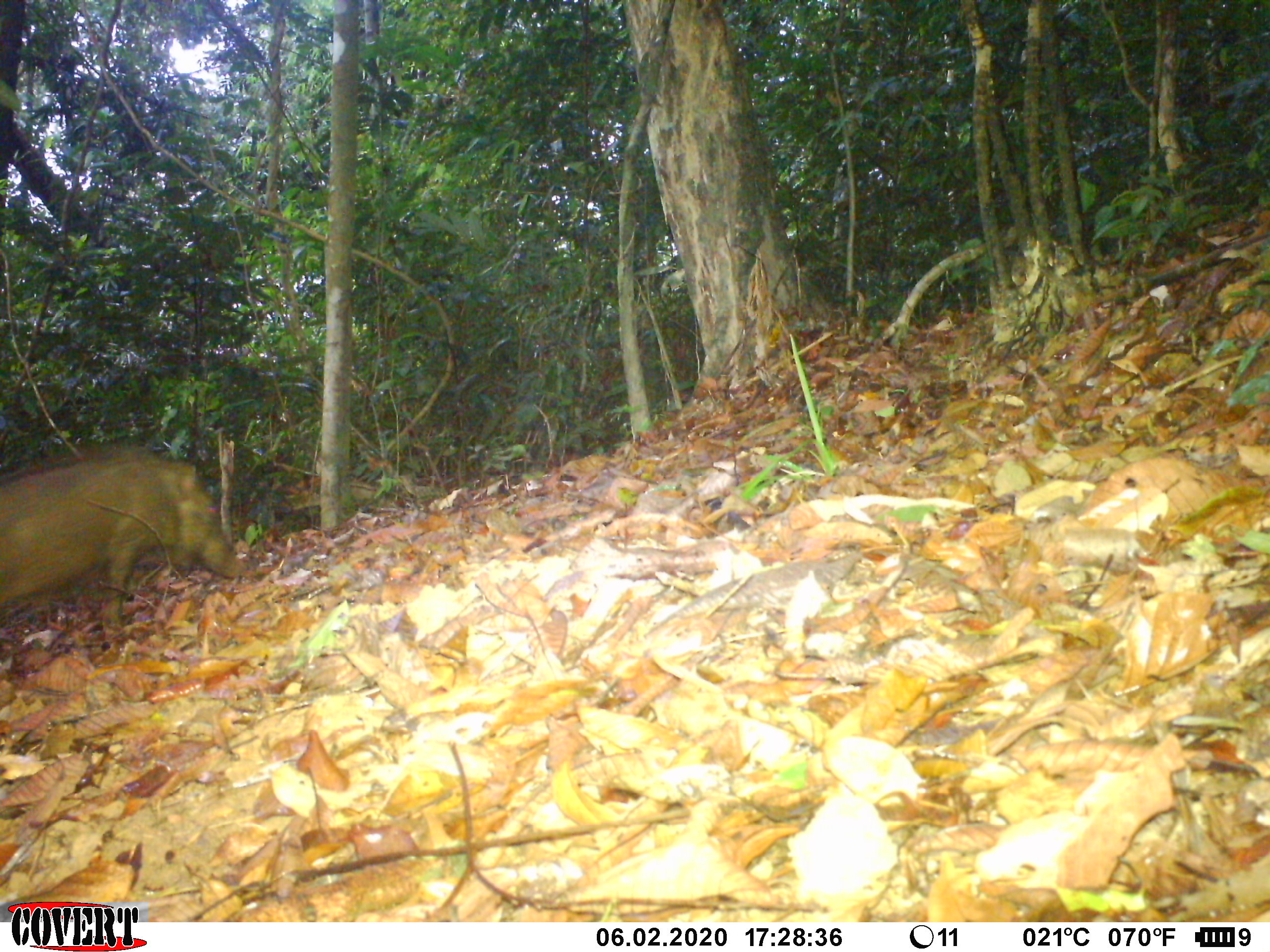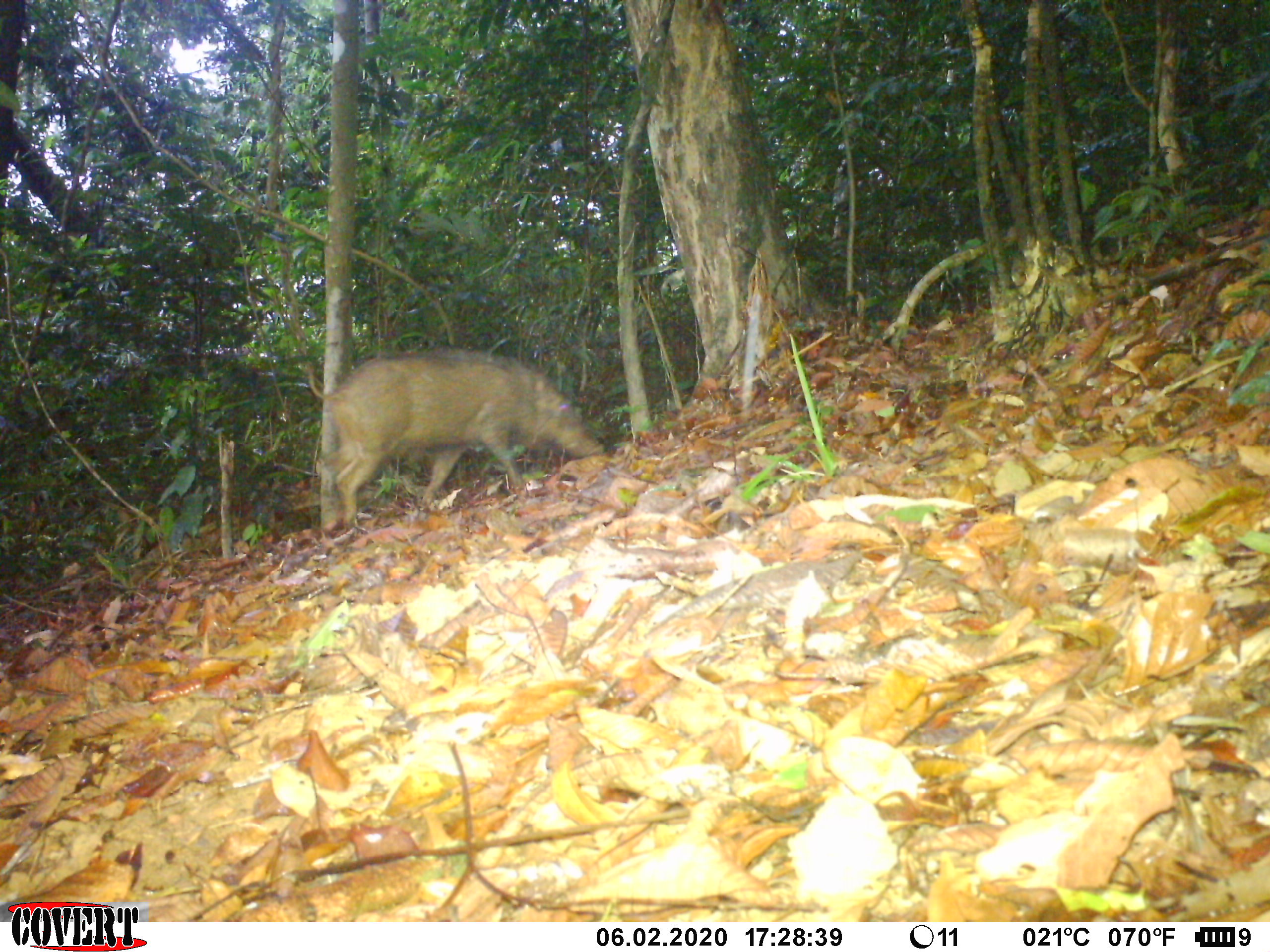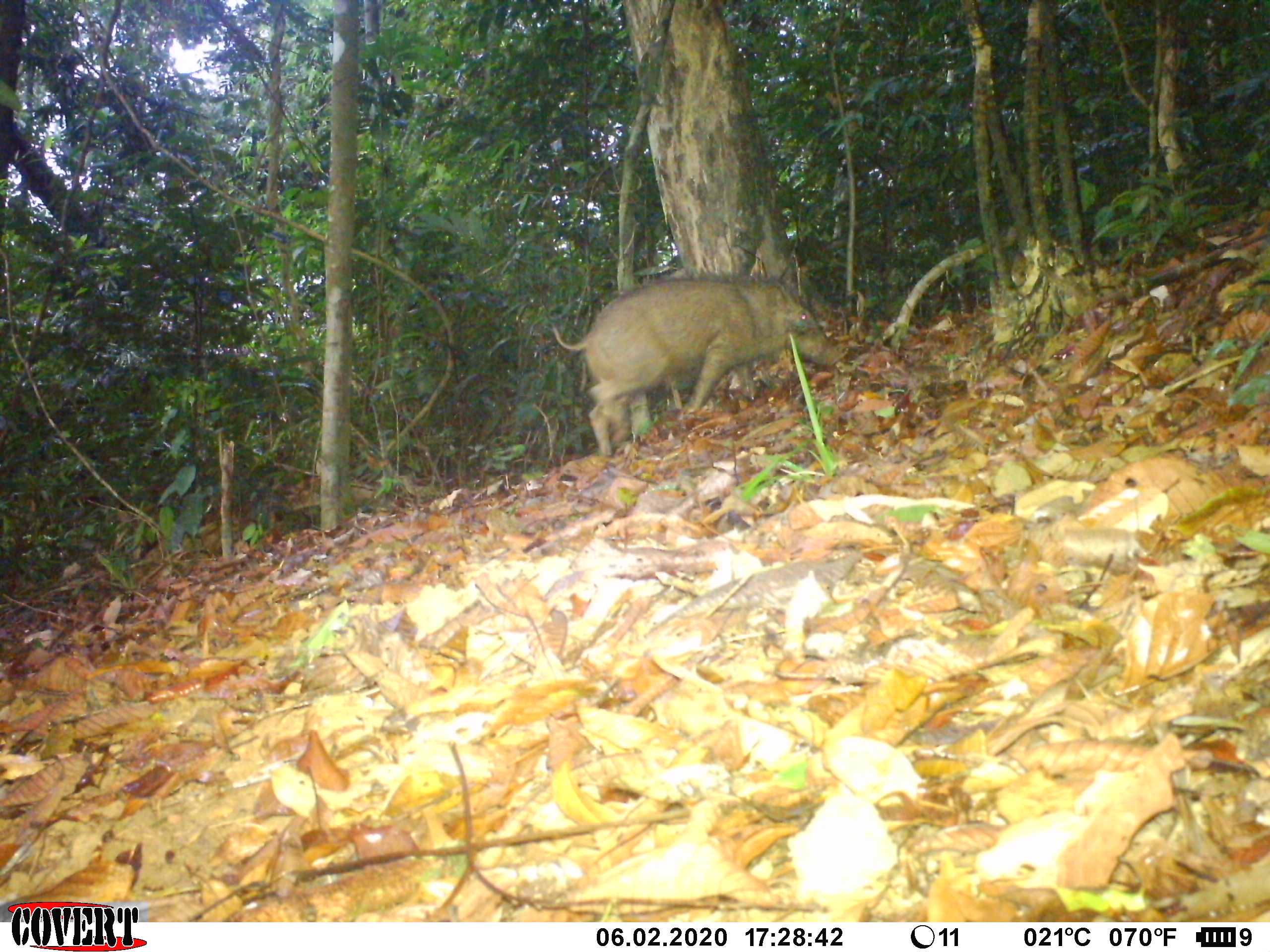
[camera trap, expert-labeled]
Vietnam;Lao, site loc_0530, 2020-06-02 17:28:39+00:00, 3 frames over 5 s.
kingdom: Animalia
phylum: Chordata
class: Mammalia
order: Artiodactyla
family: Suidae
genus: Sus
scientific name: Sus scrofa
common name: eurasian wild pig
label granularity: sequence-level